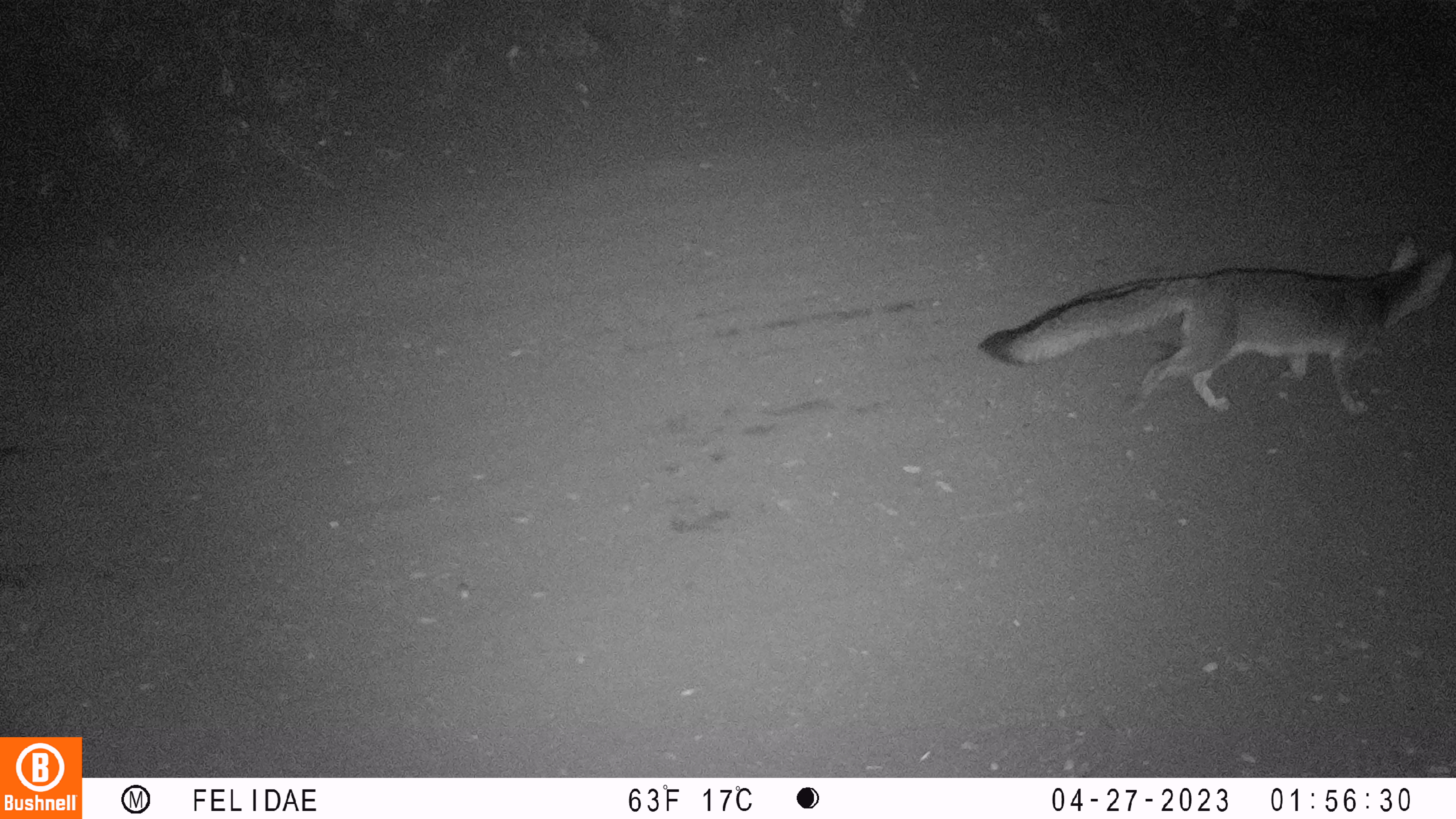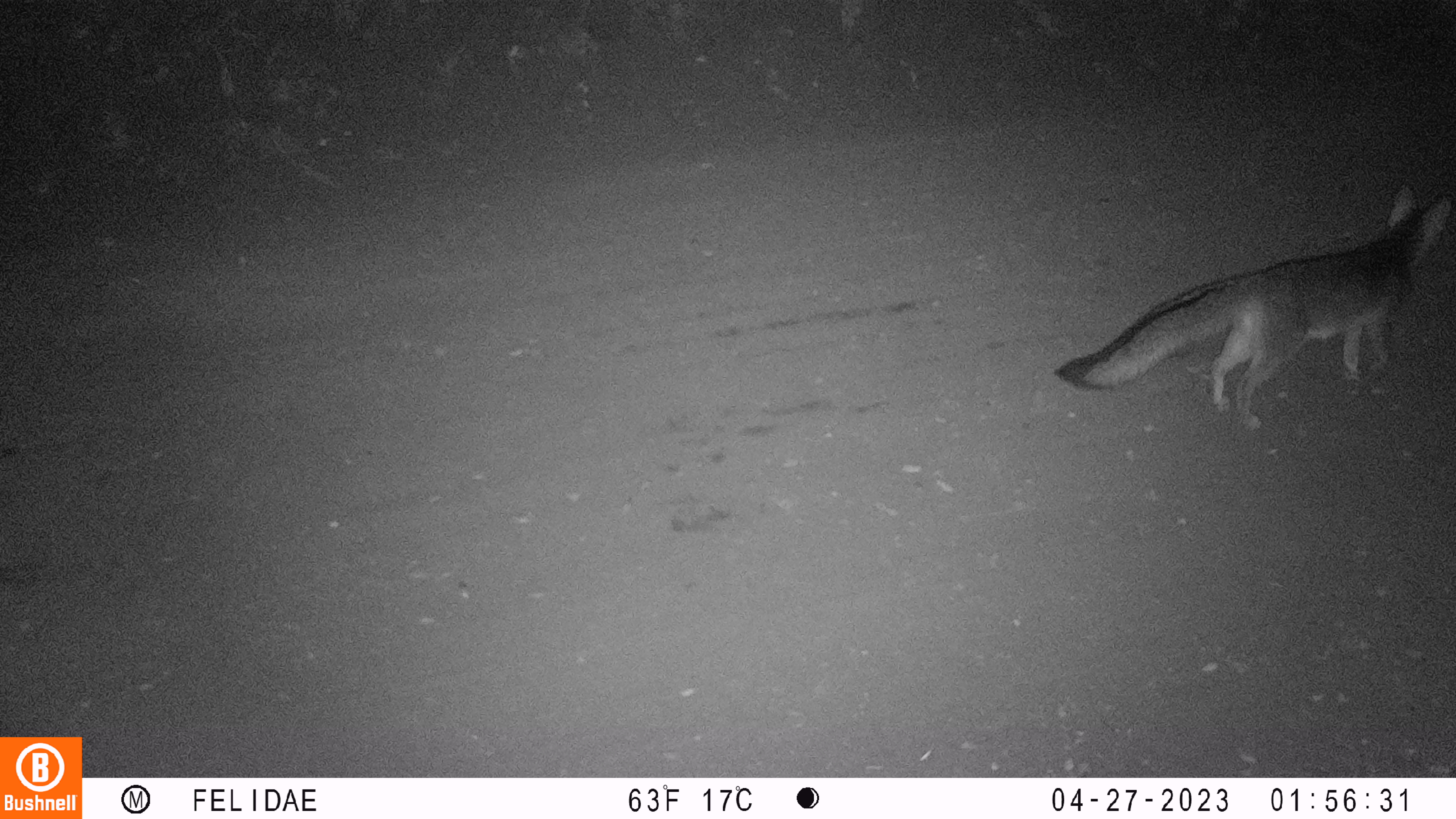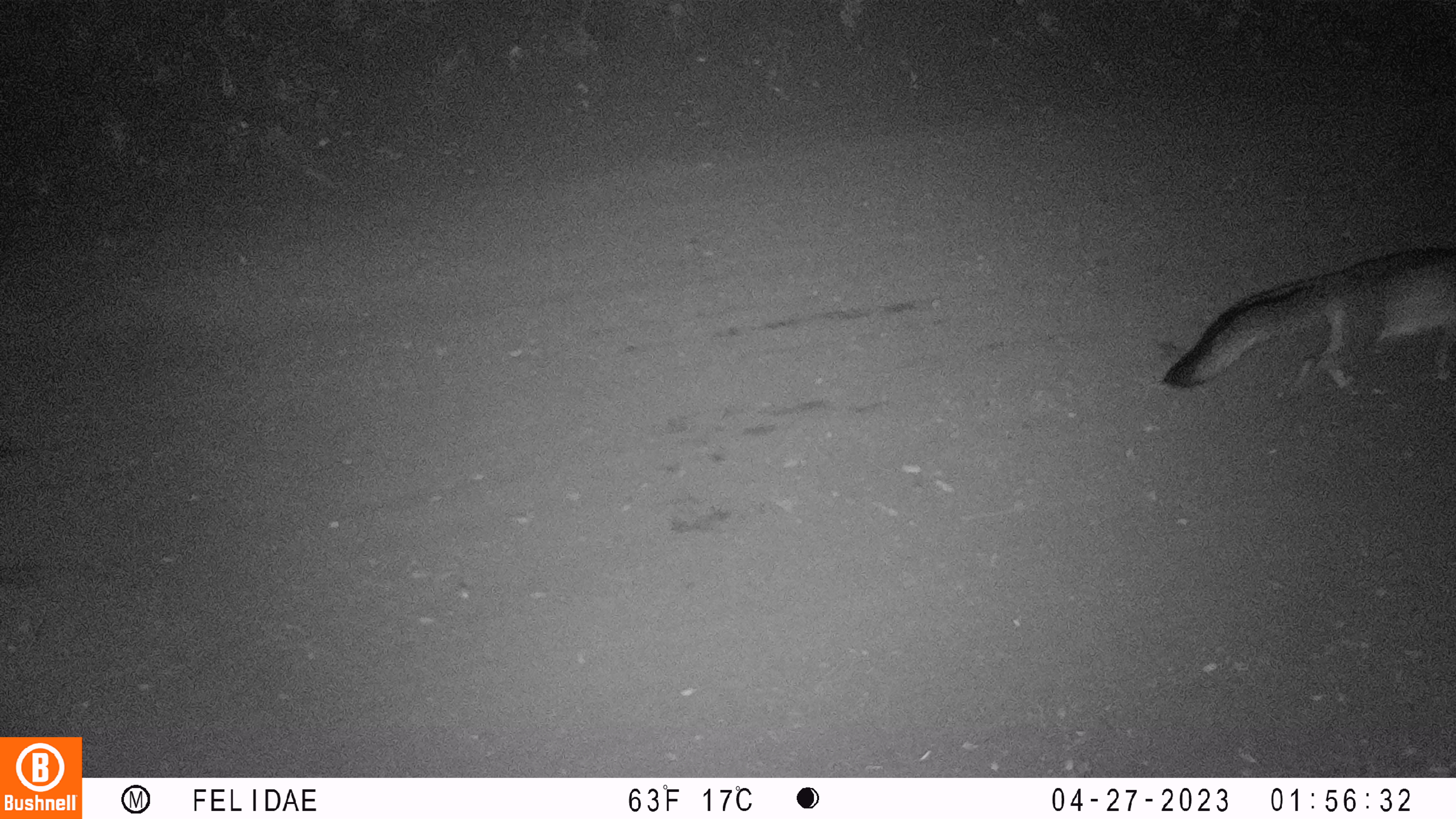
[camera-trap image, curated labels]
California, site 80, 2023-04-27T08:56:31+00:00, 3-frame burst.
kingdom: Animalia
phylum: Chordata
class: Mammalia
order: Carnivora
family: Canidae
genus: Urocyon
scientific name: Urocyon cinereoargenteus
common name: gray fox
Gray fox (Urocyon cinereoargenteus).